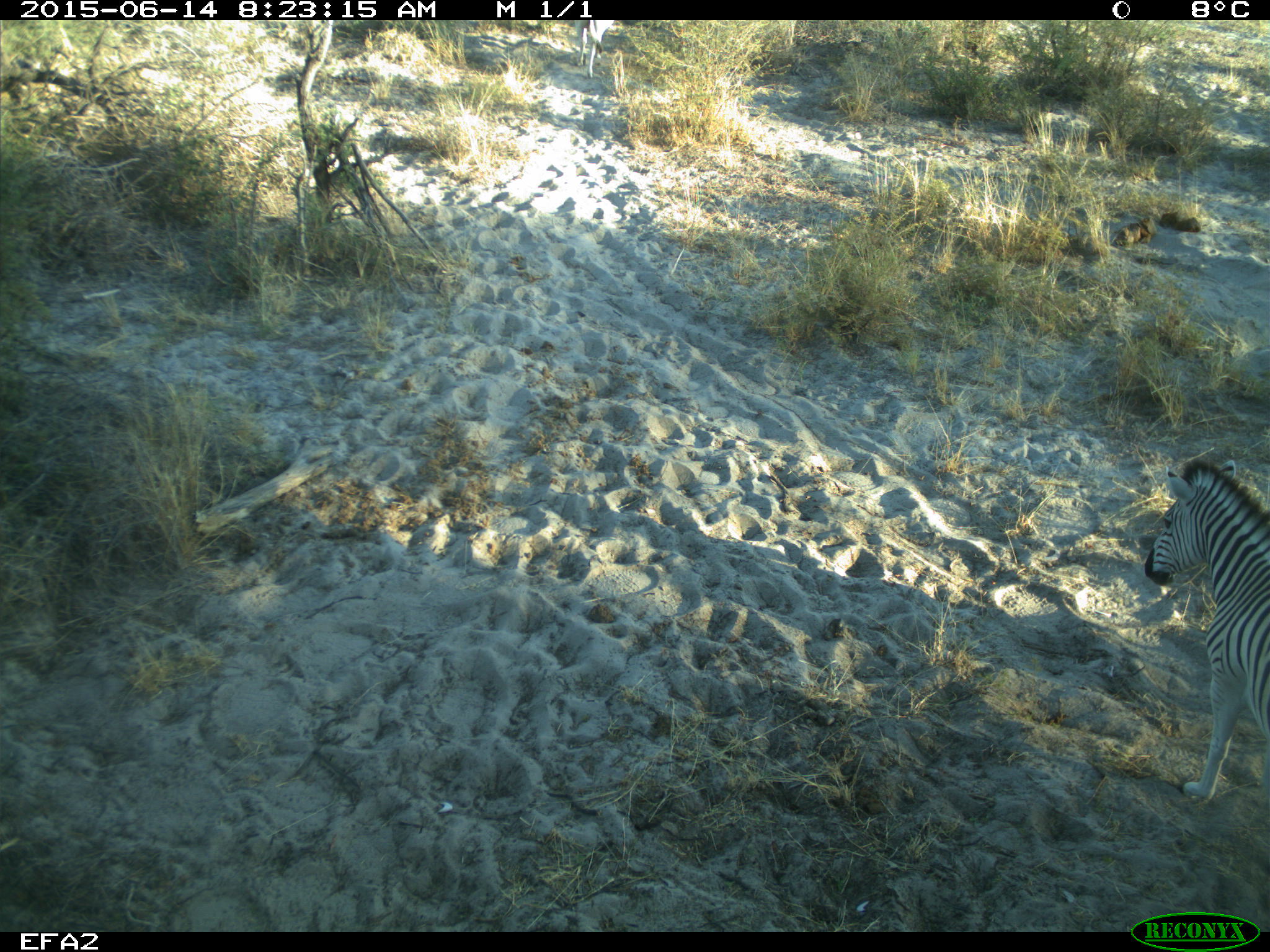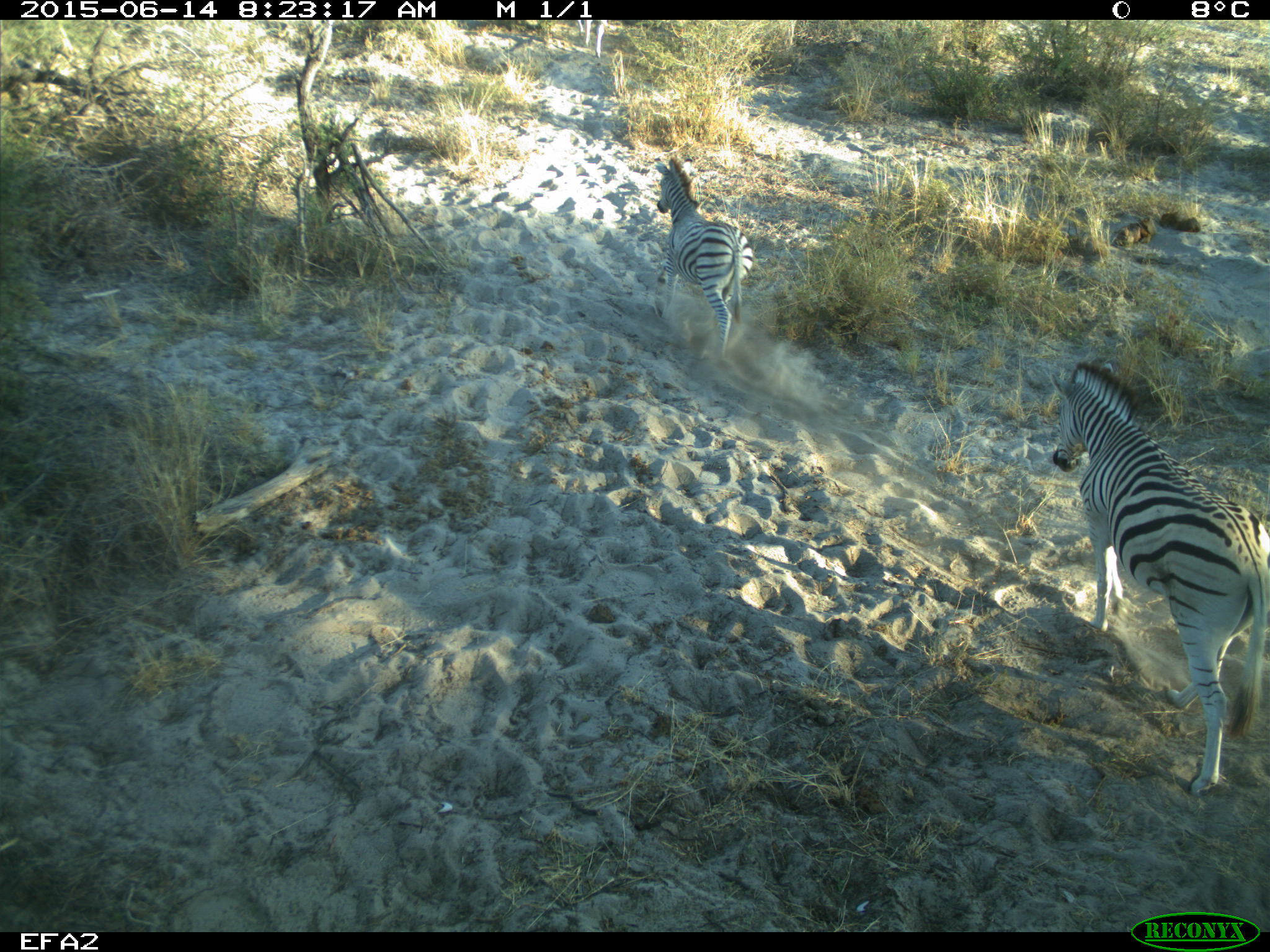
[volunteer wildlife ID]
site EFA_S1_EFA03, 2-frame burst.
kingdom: Animalia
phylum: Chordata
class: Mammalia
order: Perissodactyla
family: Equidae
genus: Equus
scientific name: Equus quagga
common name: plains zebra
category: zebraplains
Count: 2.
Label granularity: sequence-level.